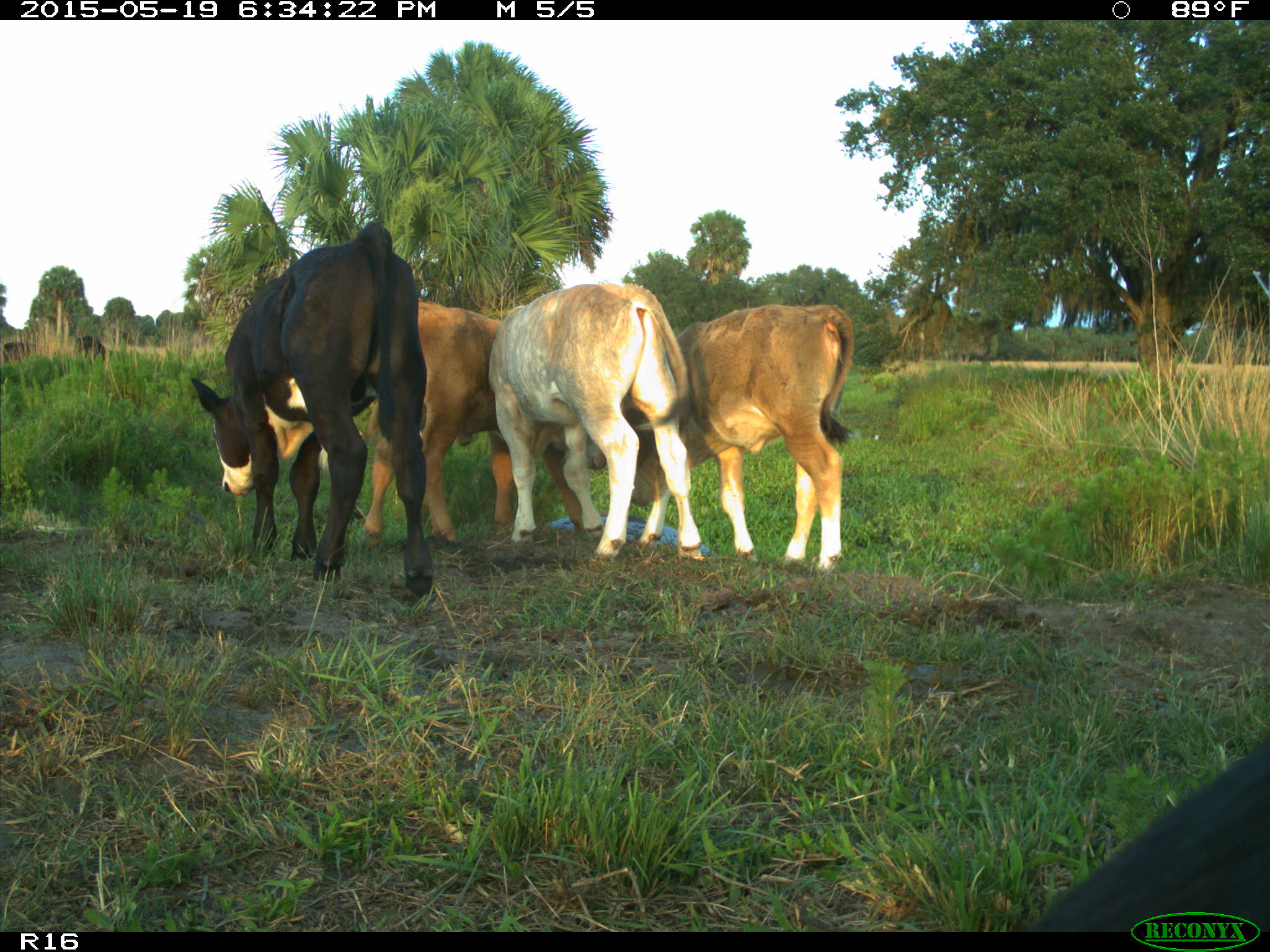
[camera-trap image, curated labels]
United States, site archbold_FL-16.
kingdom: Animalia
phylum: Chordata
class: Mammalia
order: Artiodactyla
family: Bovidae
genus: Bos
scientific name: Bos taurus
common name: domestic cow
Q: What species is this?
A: Bos taurus (domestic cow).